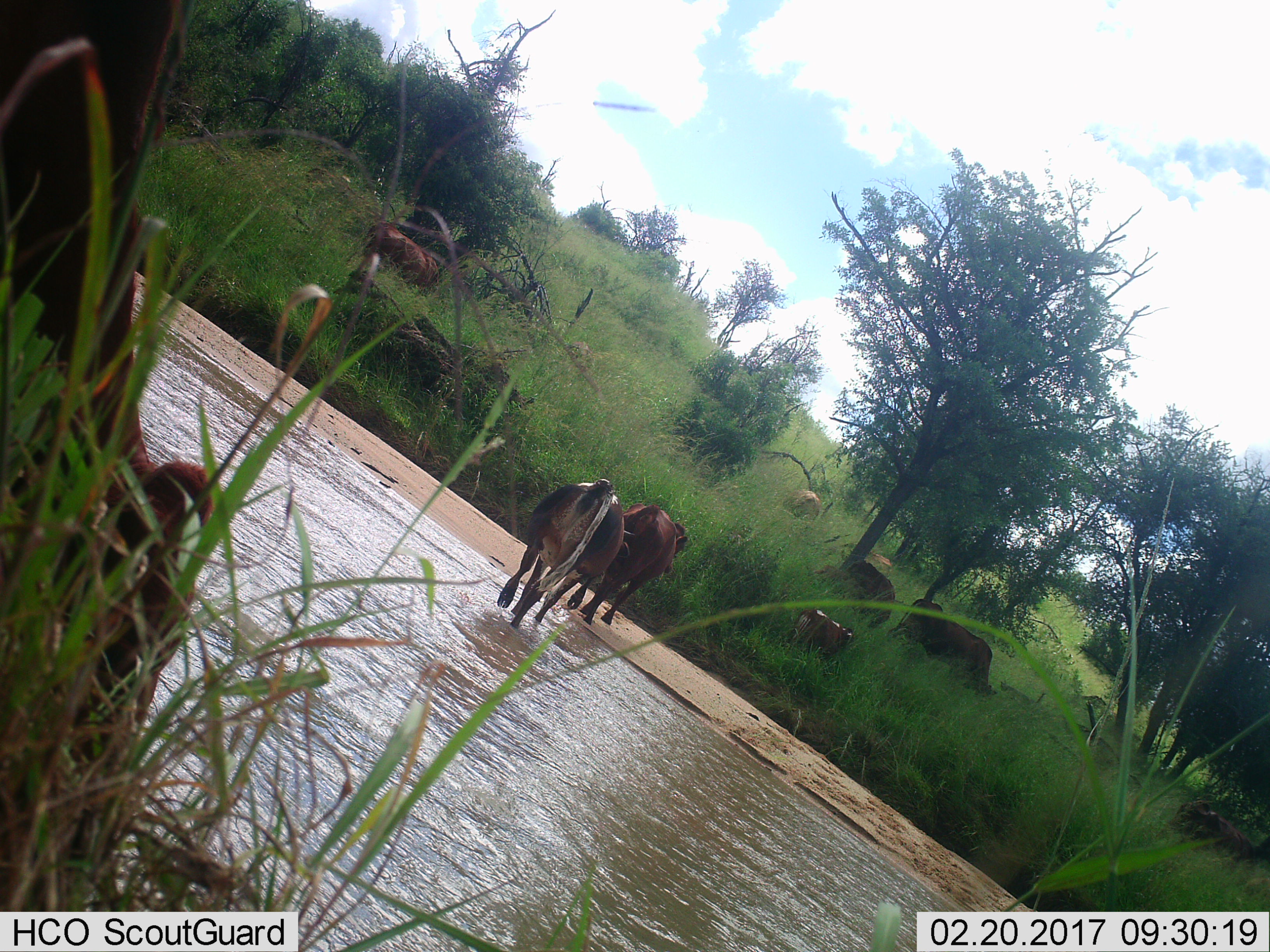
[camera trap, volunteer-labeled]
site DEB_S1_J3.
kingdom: Animalia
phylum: Chordata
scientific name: Vertebrata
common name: domestic animal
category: domesticanimal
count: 11-50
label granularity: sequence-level